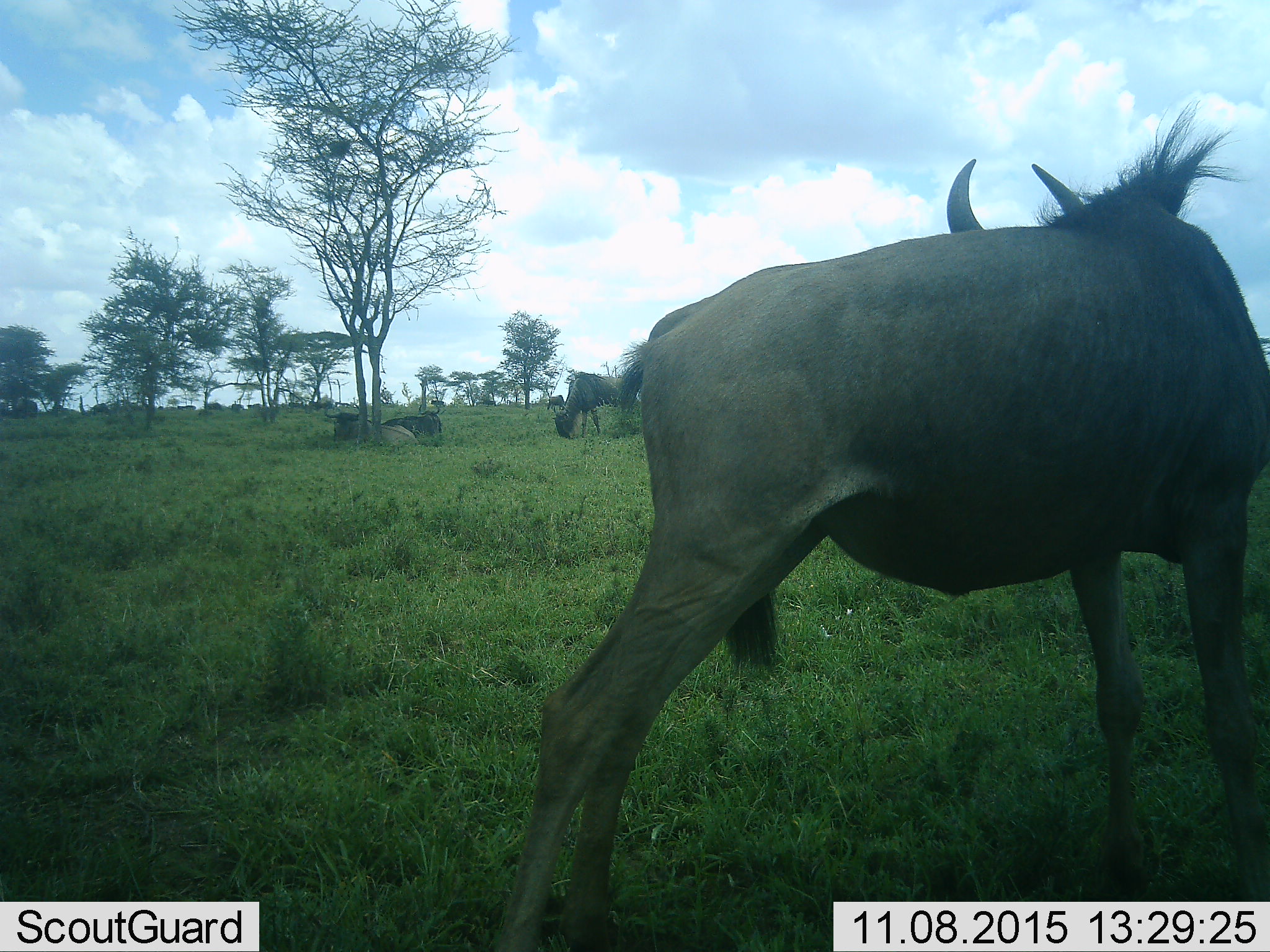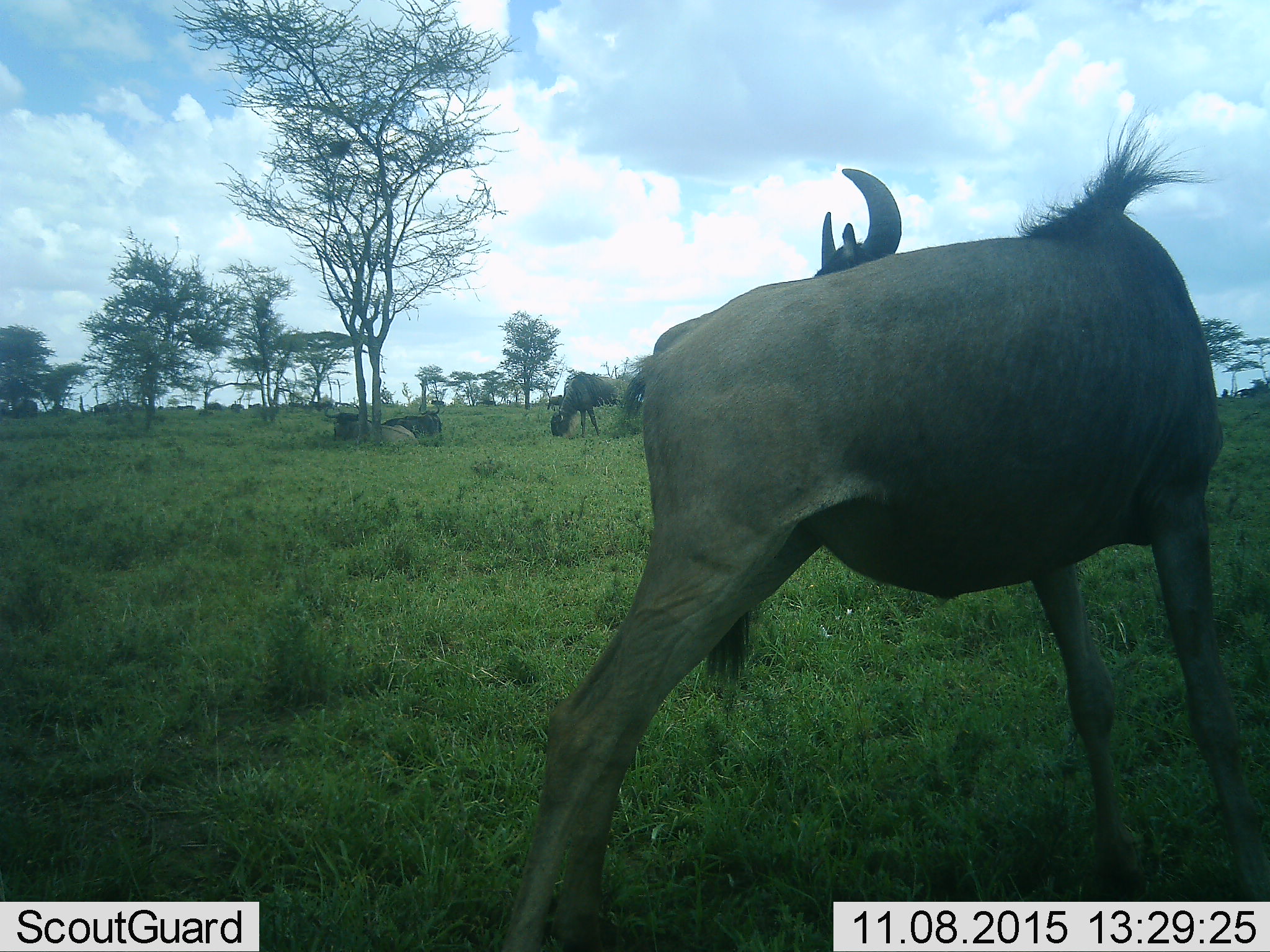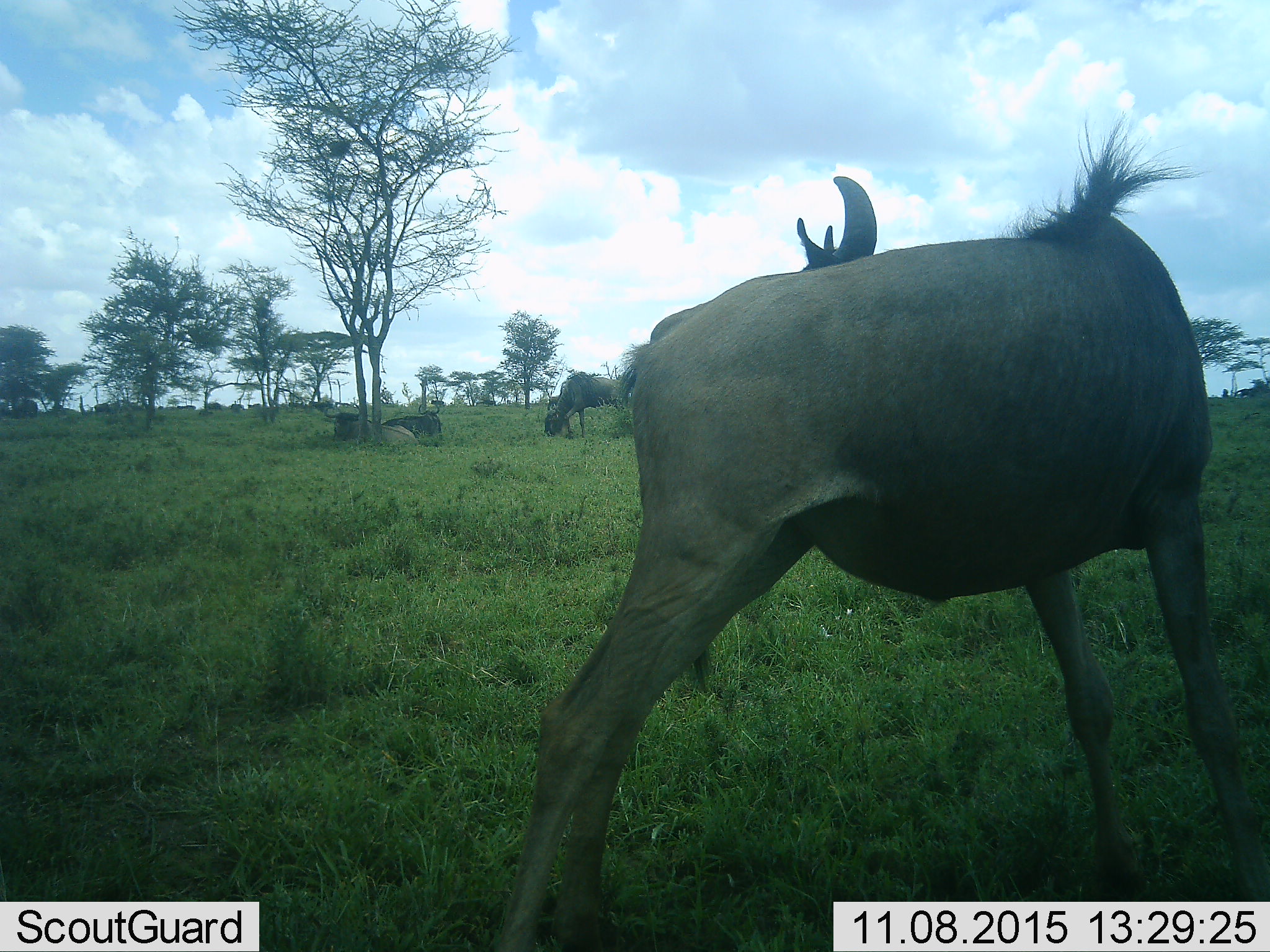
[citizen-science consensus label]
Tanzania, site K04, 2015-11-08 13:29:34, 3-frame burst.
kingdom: Animalia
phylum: Chordata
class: Mammalia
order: Artiodactyla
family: Bovidae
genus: Connochaetes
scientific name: Connochaetes taurinus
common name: blue wildebeest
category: wildebeest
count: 11-50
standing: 88%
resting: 75%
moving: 38%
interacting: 0%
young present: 12%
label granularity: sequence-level